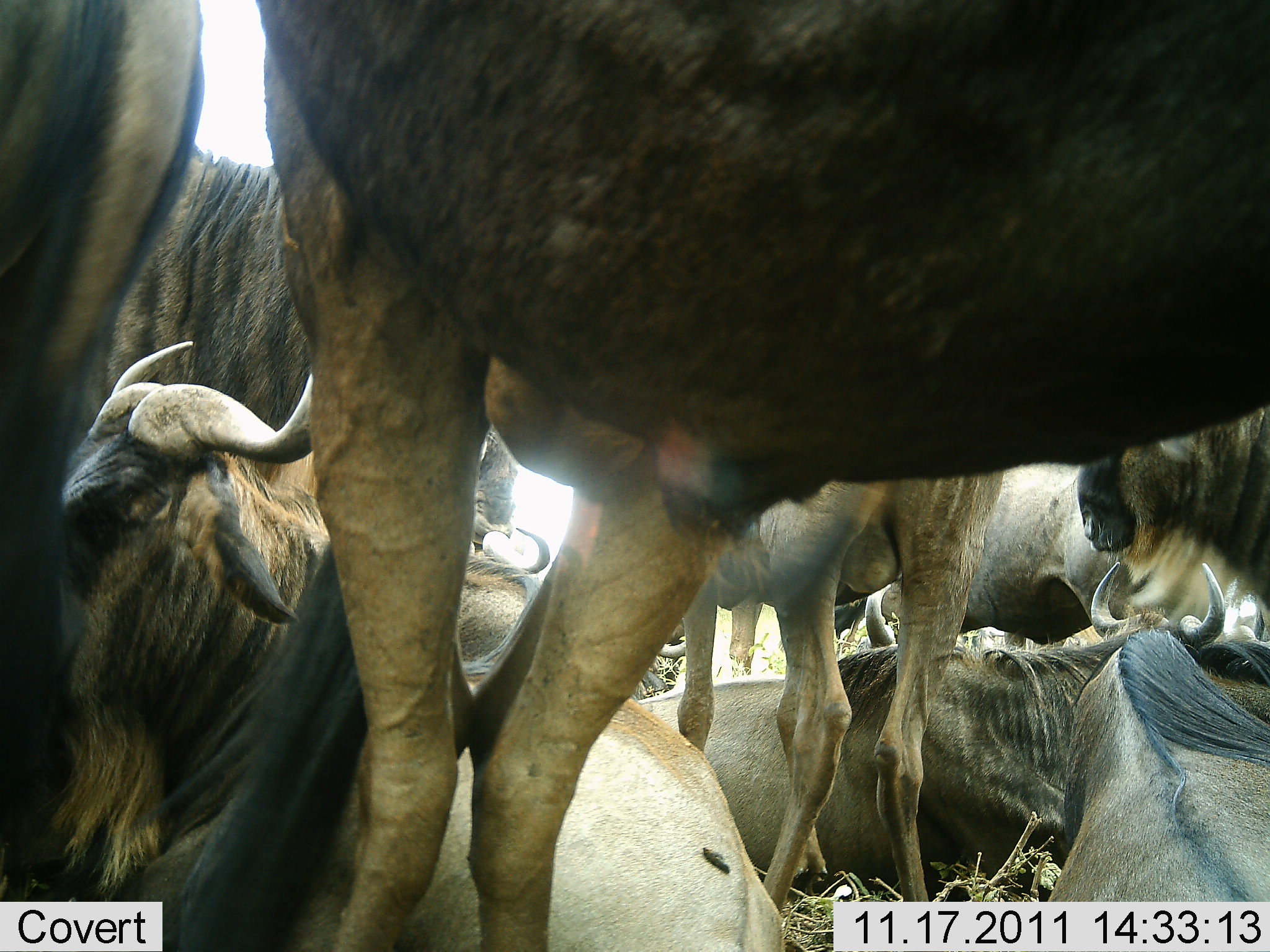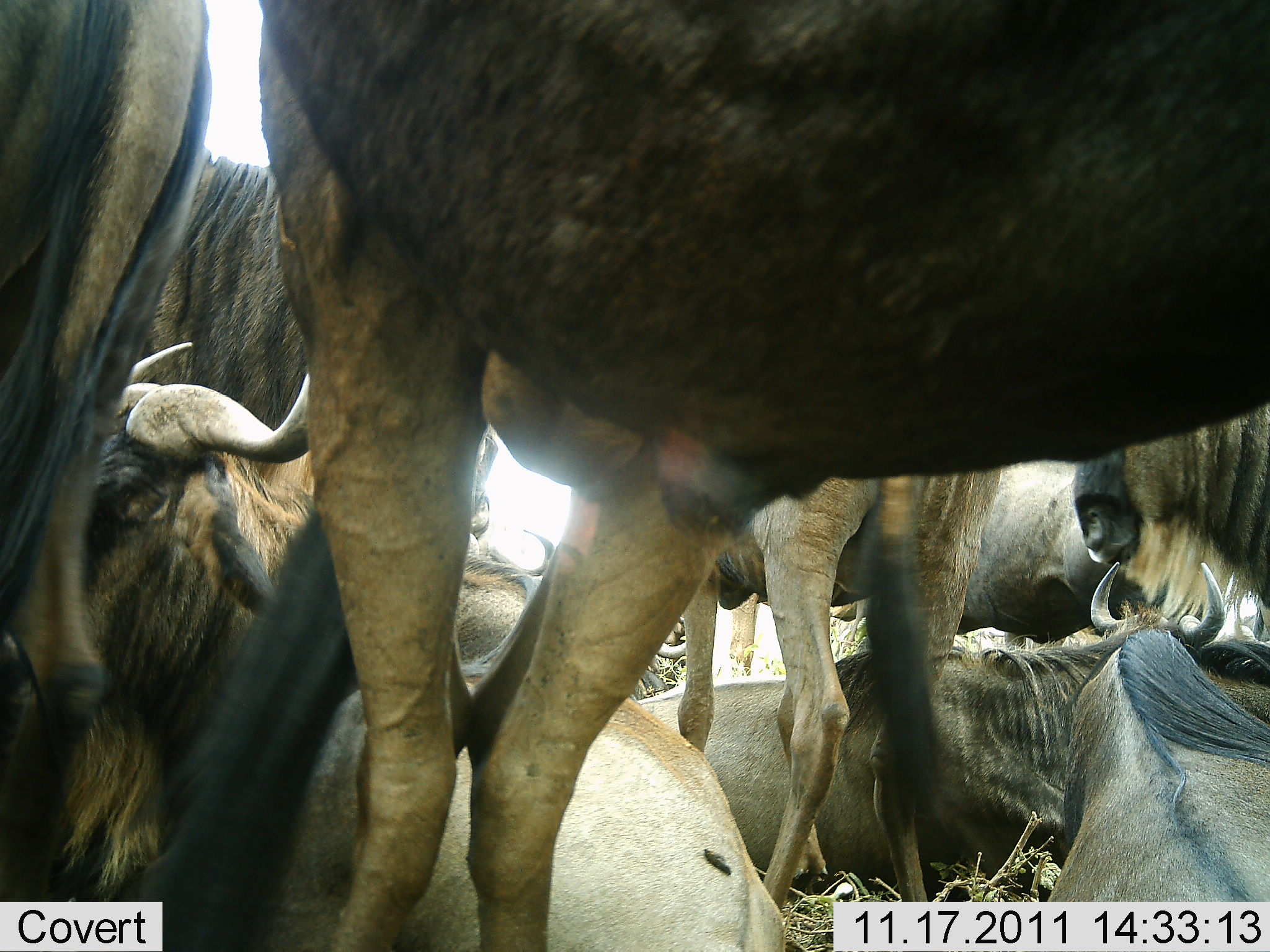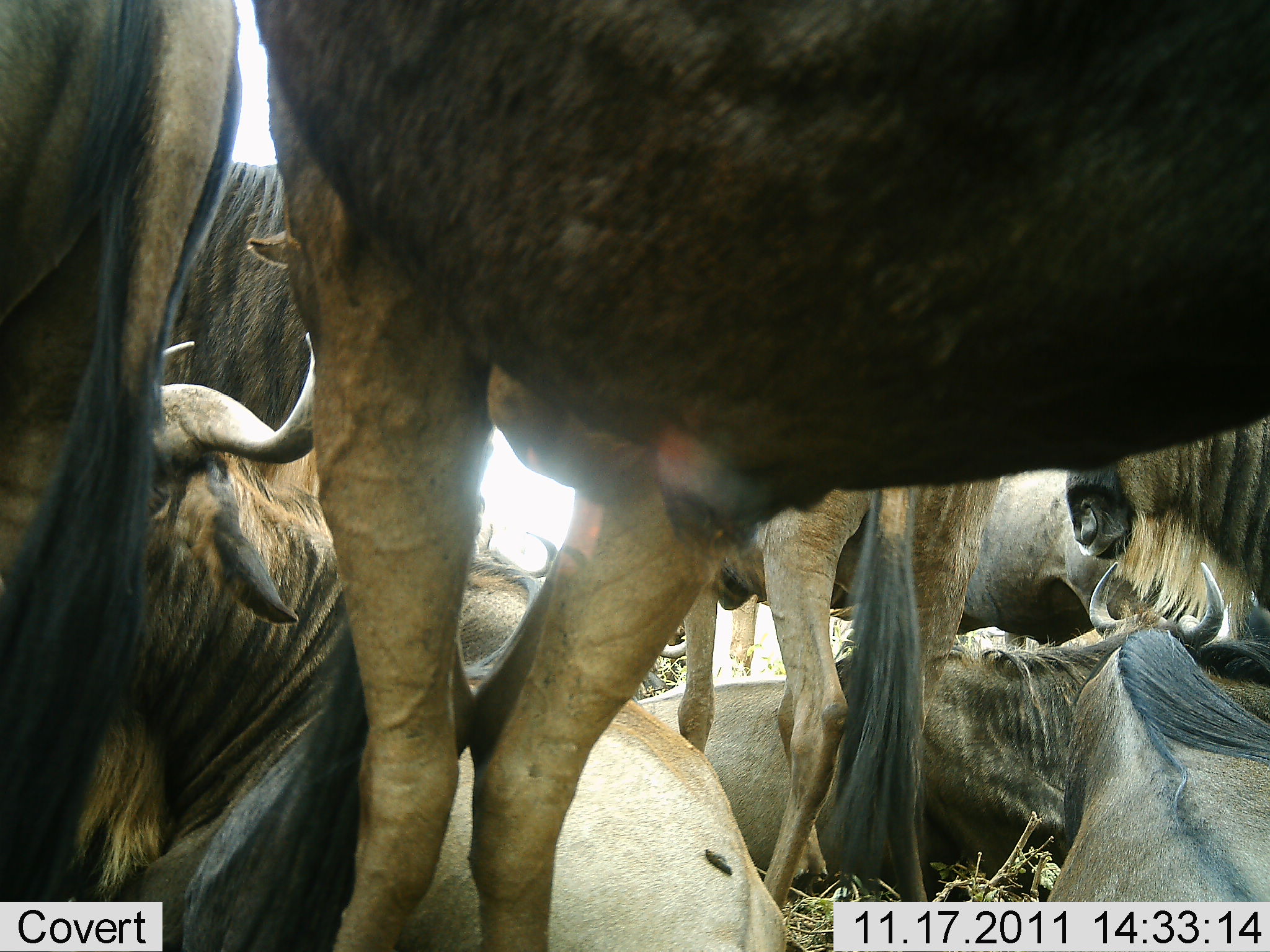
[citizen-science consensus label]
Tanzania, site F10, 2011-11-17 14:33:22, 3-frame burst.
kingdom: Animalia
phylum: Chordata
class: Mammalia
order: Artiodactyla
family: Bovidae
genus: Connochaetes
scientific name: Connochaetes taurinus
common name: blue wildebeest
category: wildebeest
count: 10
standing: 40%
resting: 100%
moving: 0%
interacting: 30%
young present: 0%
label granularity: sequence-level